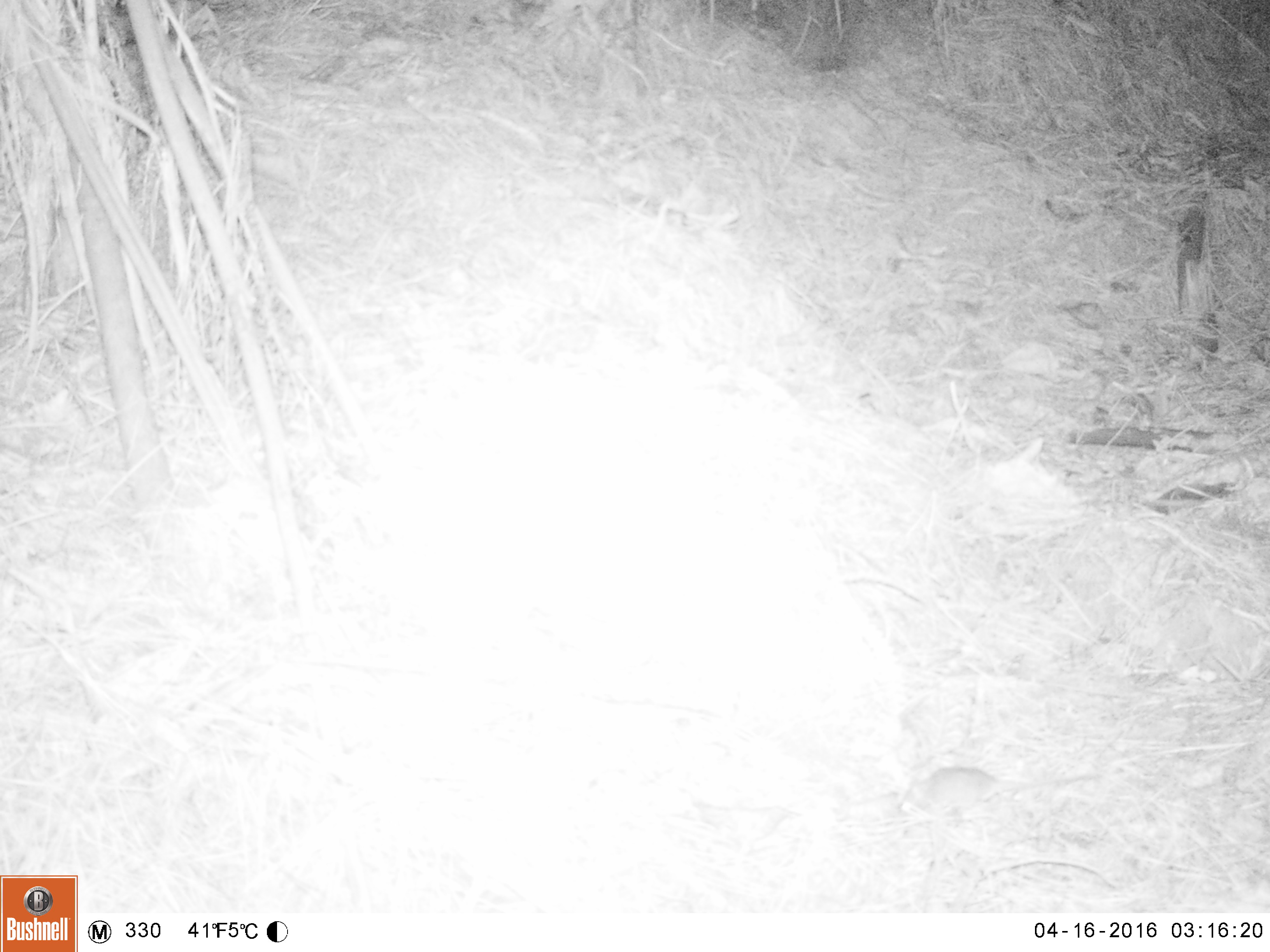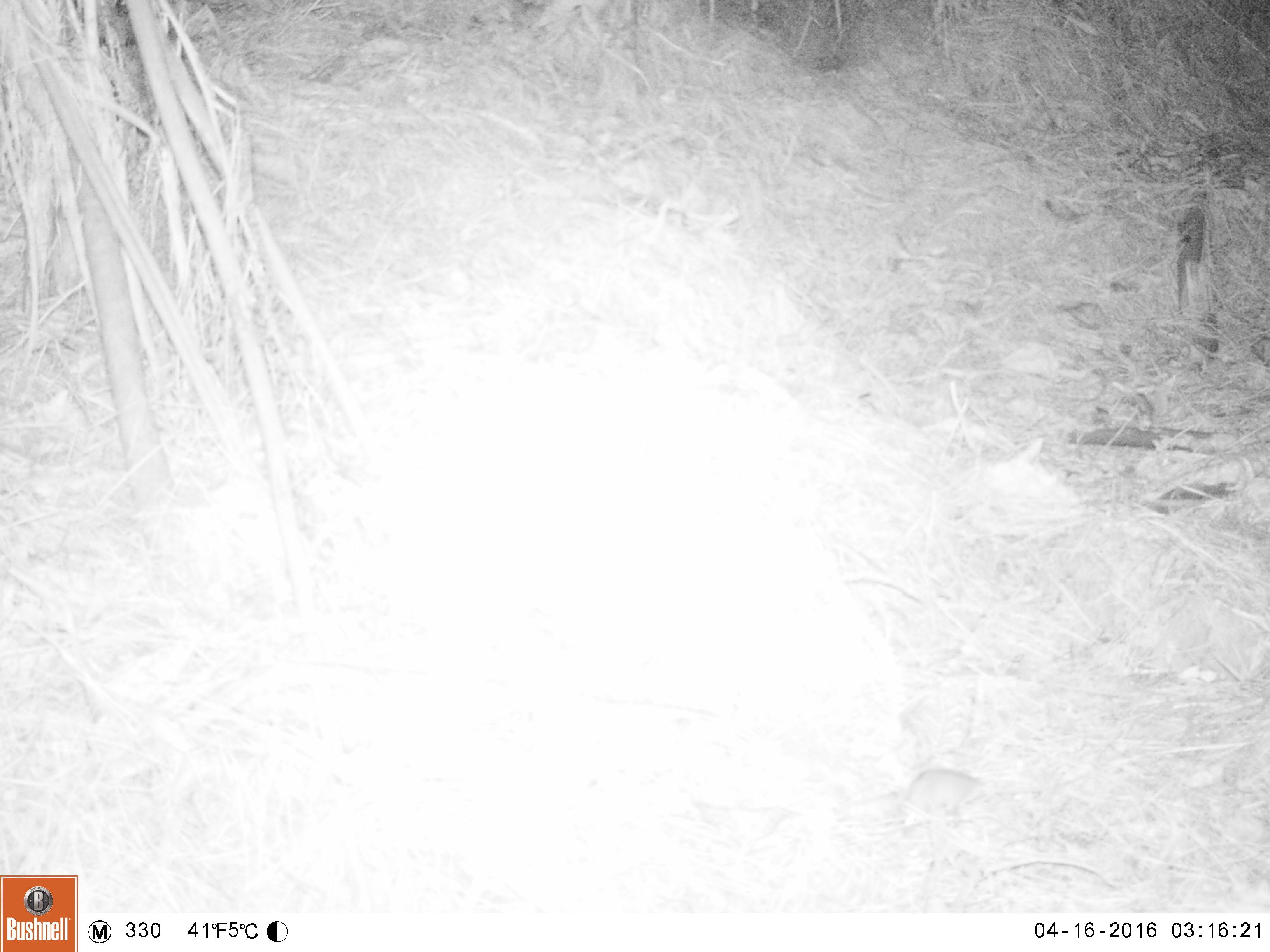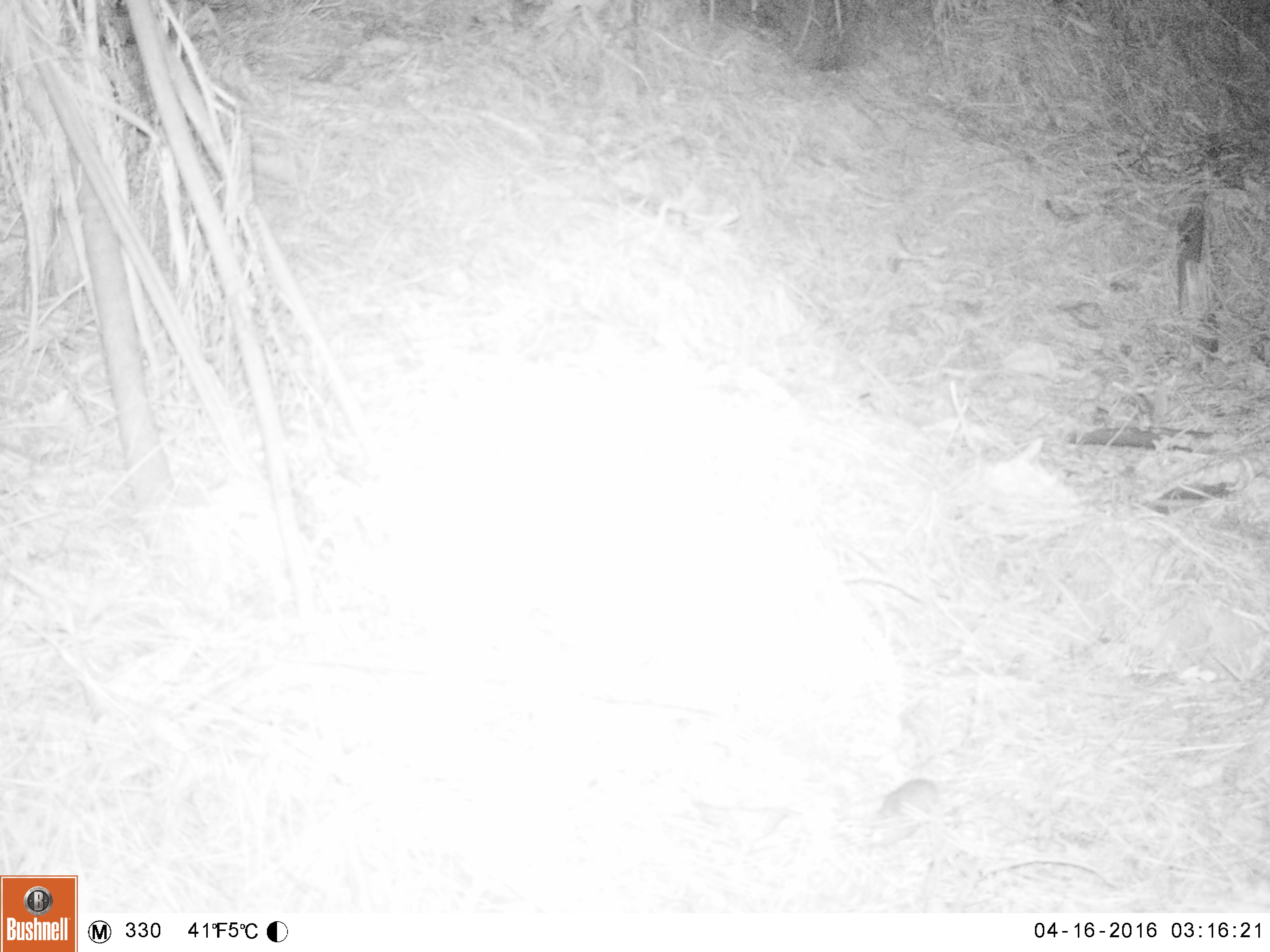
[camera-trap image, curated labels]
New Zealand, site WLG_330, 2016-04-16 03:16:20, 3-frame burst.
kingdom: Animalia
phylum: Chordata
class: Mammalia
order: Rodentia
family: Muridae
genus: Mus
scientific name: Mus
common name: mouse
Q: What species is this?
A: Mouse (Mus).